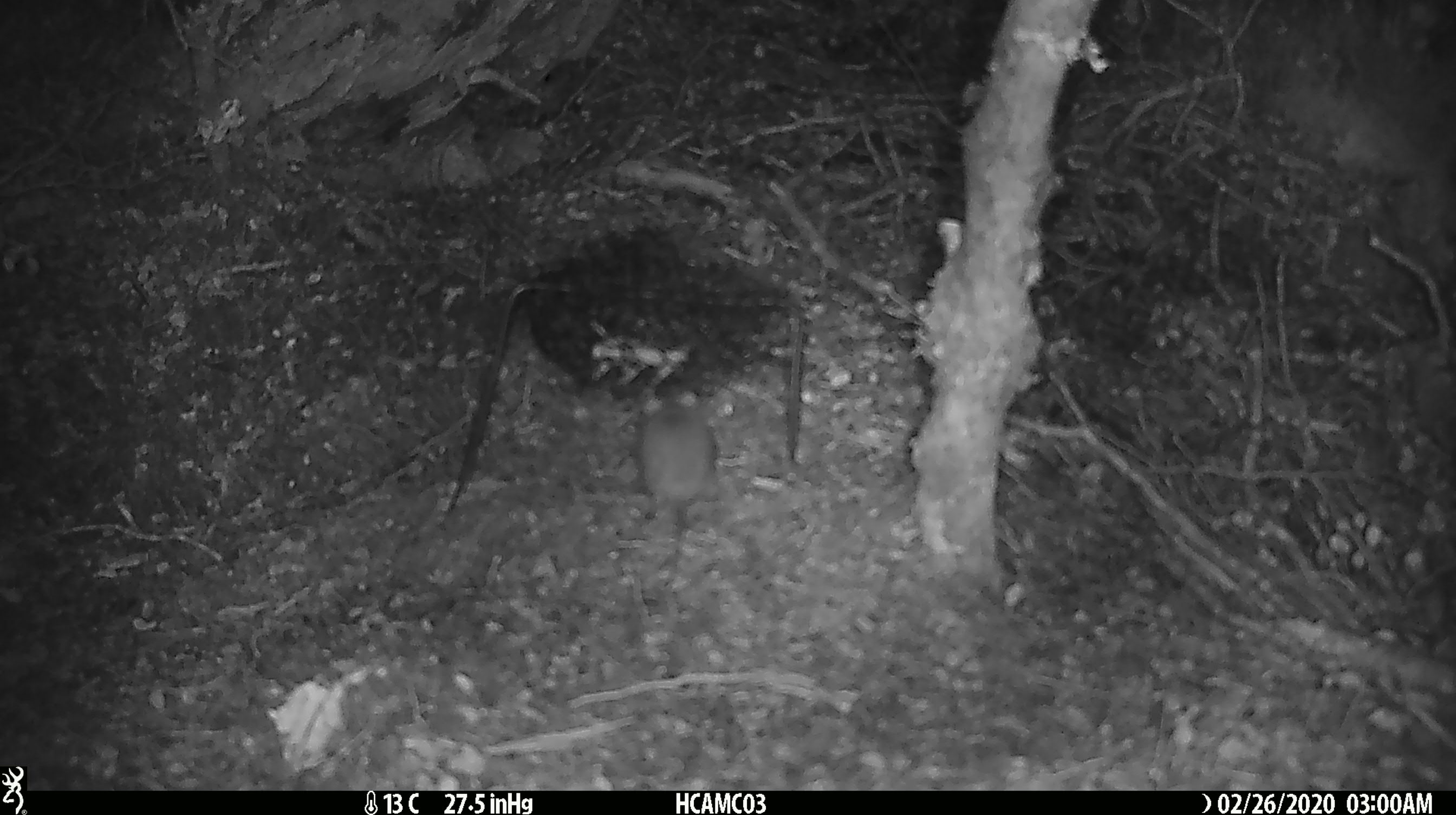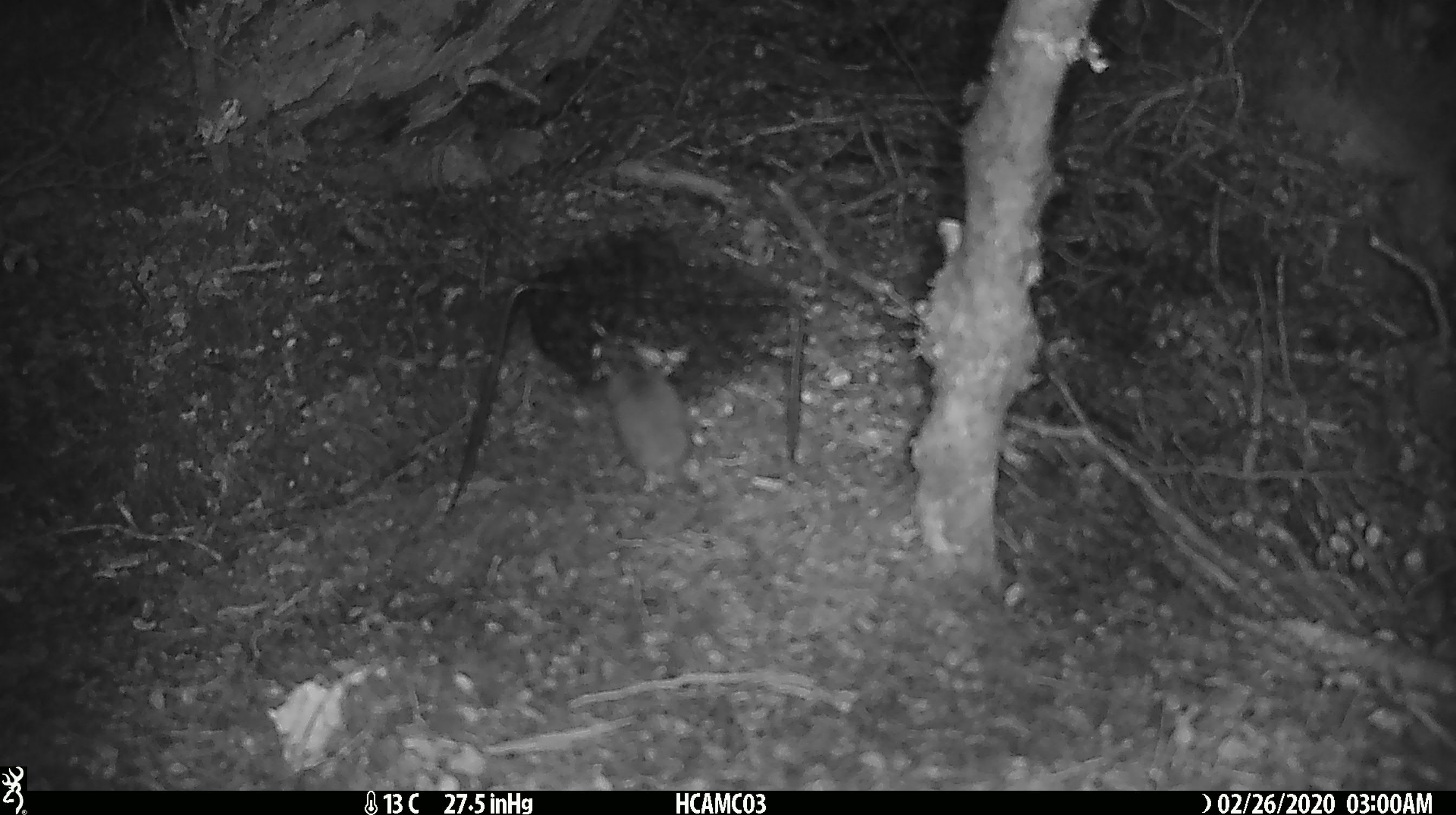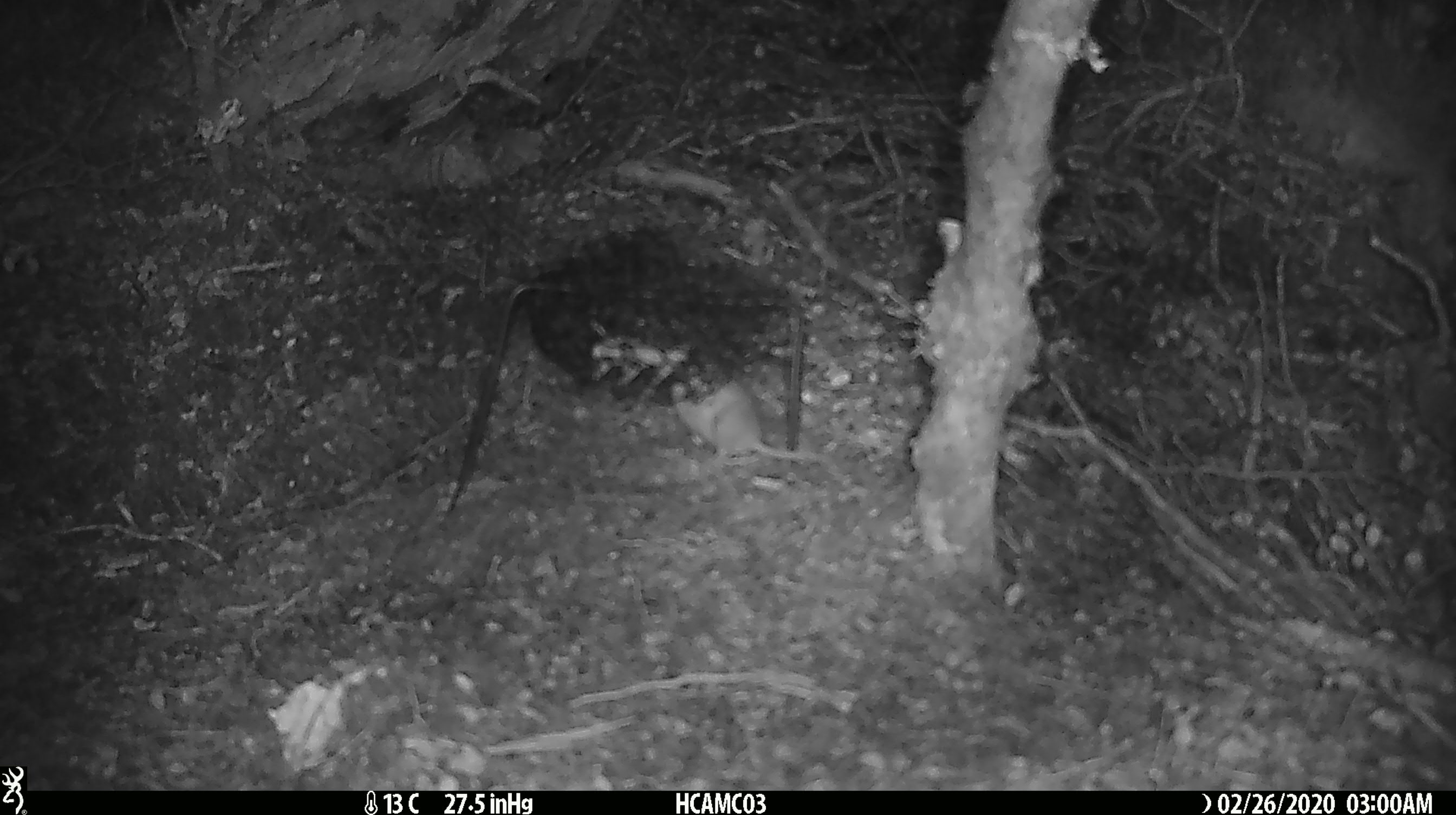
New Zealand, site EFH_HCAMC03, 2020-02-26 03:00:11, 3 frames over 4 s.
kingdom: Animalia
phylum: Chordata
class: Mammalia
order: Rodentia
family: Muridae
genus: Mus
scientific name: Mus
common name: mouse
Mouse (Mus).